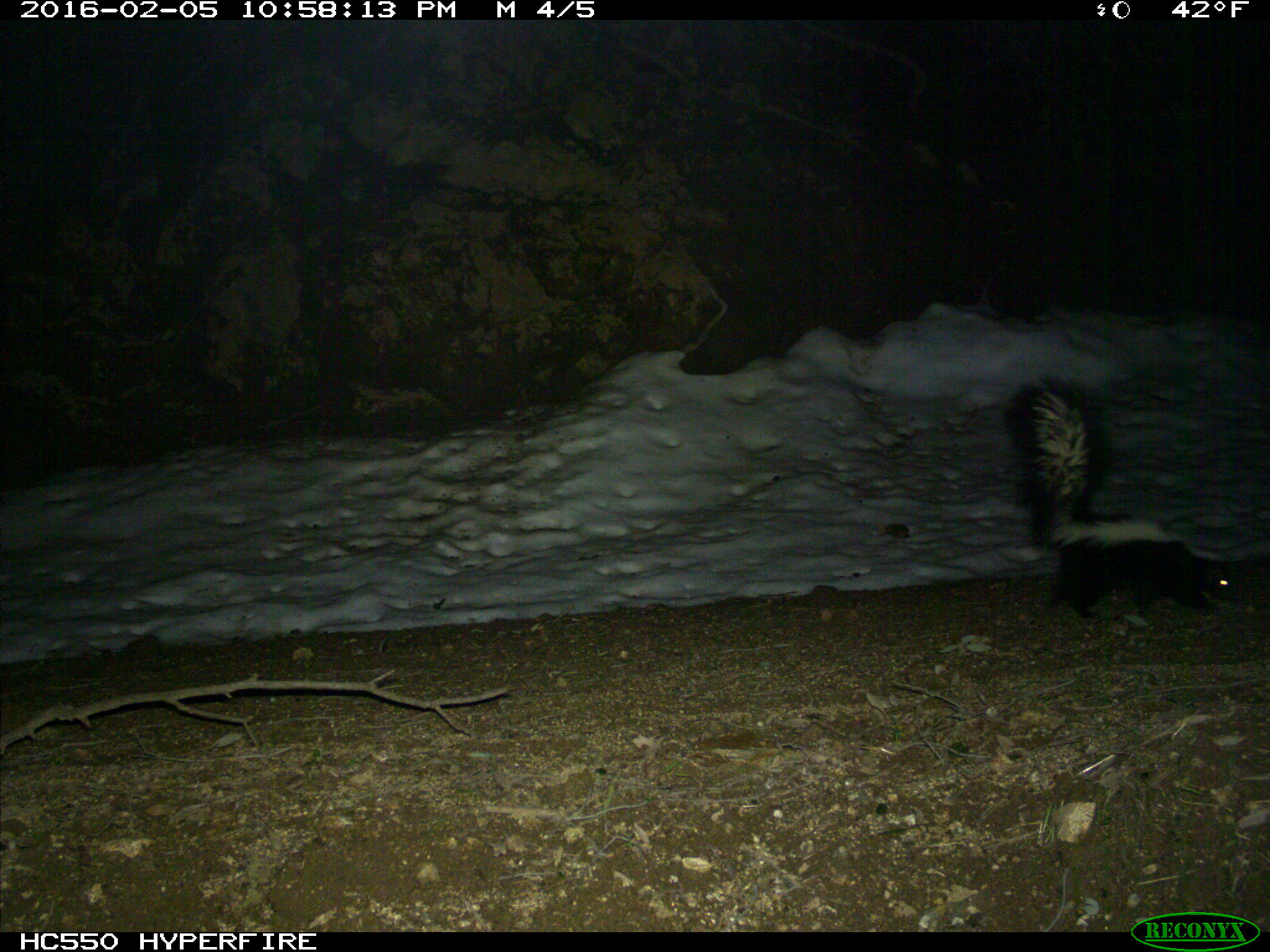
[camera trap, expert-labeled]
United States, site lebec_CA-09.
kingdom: Animalia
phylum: Chordata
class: Mammalia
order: Carnivora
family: Mephitidae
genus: Mephitis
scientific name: Mephitis mephitis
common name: striped skunk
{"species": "Mephitis mephitis (striped skunk)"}